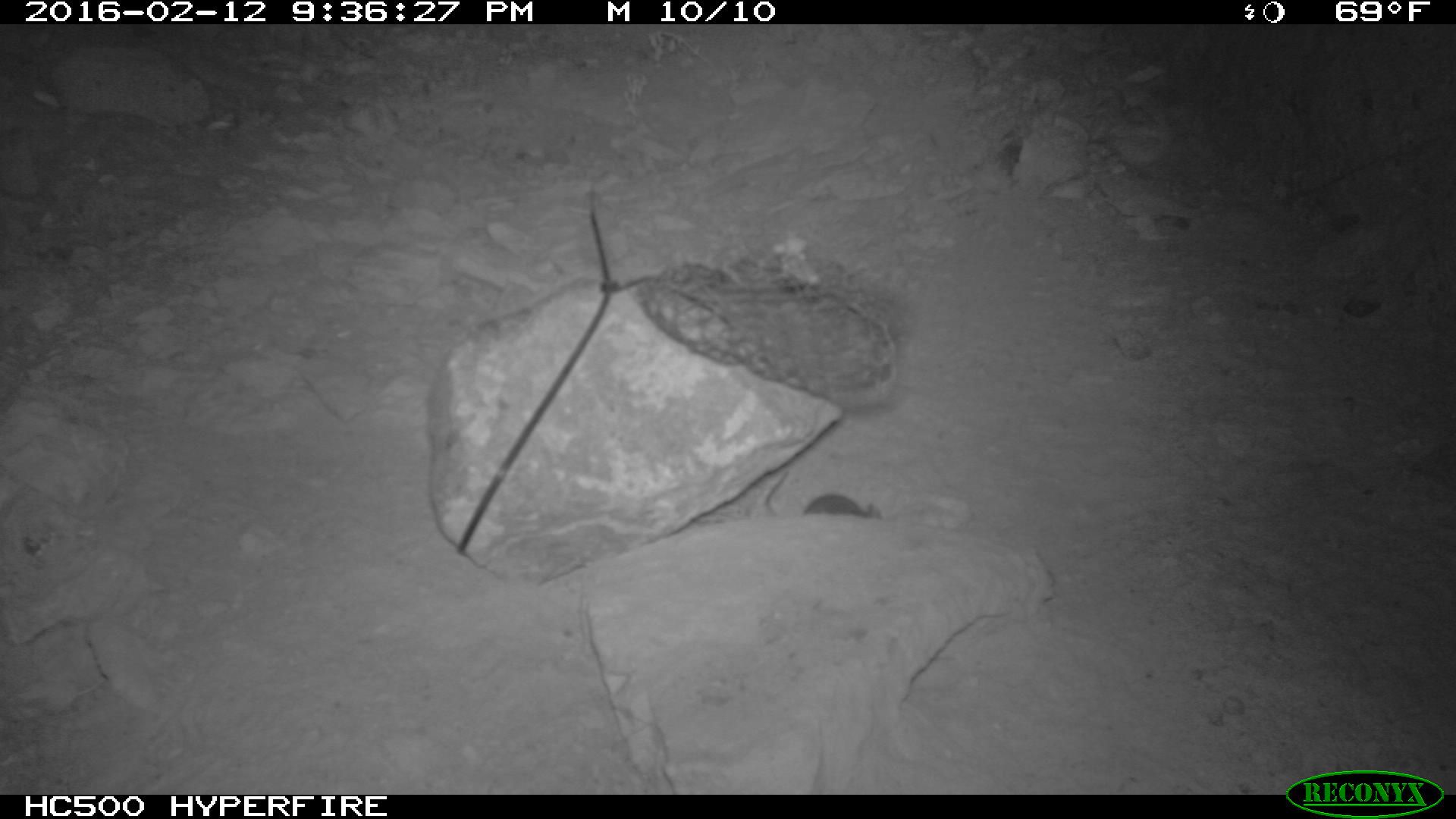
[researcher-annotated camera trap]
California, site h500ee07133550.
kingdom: Animalia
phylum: Chordata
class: Mammalia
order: Rodentia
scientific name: Rodentia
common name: rodent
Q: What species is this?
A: Rodent (Rodentia).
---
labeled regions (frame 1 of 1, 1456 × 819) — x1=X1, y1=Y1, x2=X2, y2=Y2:
rodent: x1=761, y1=467, x2=881, y2=519